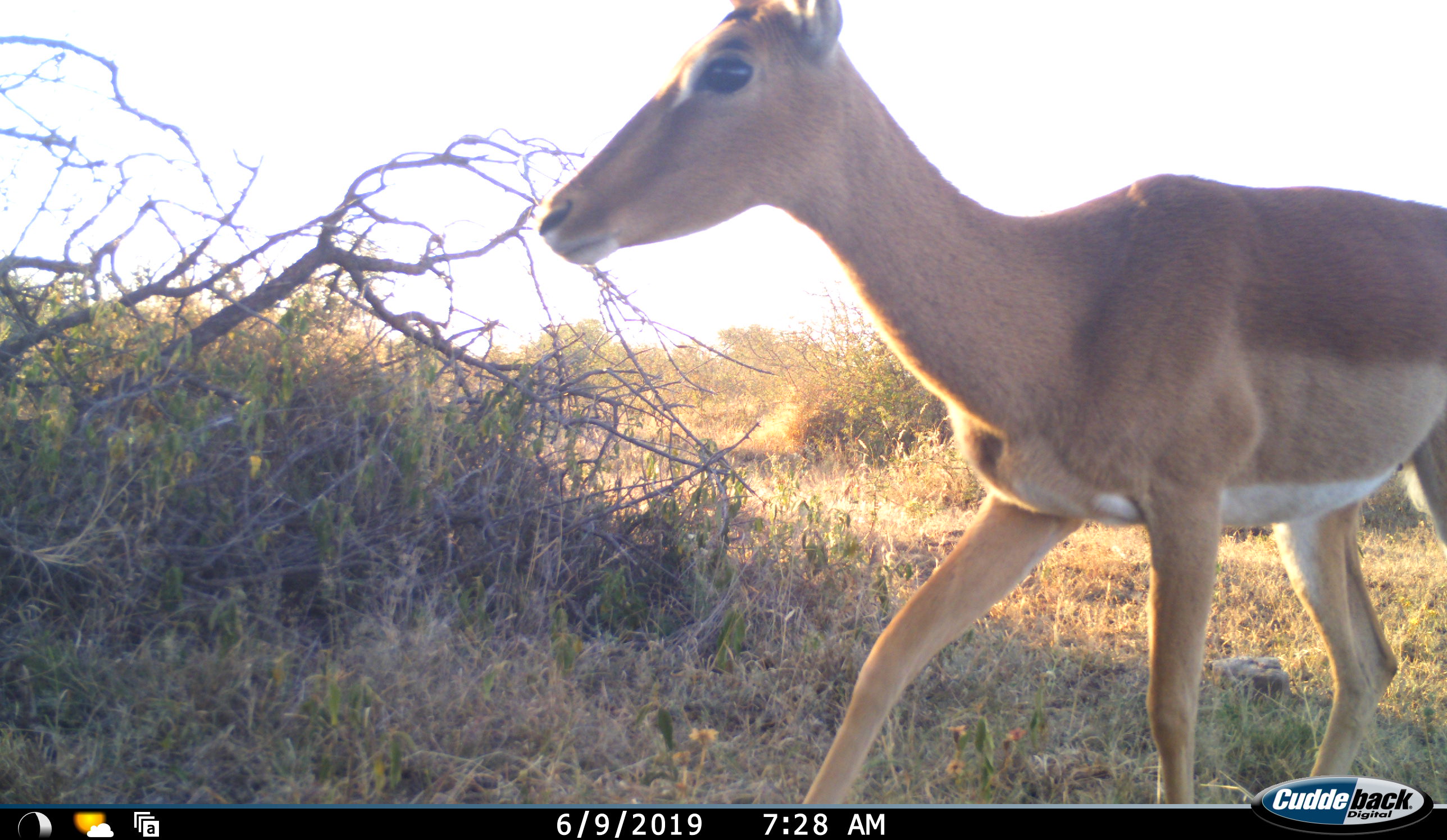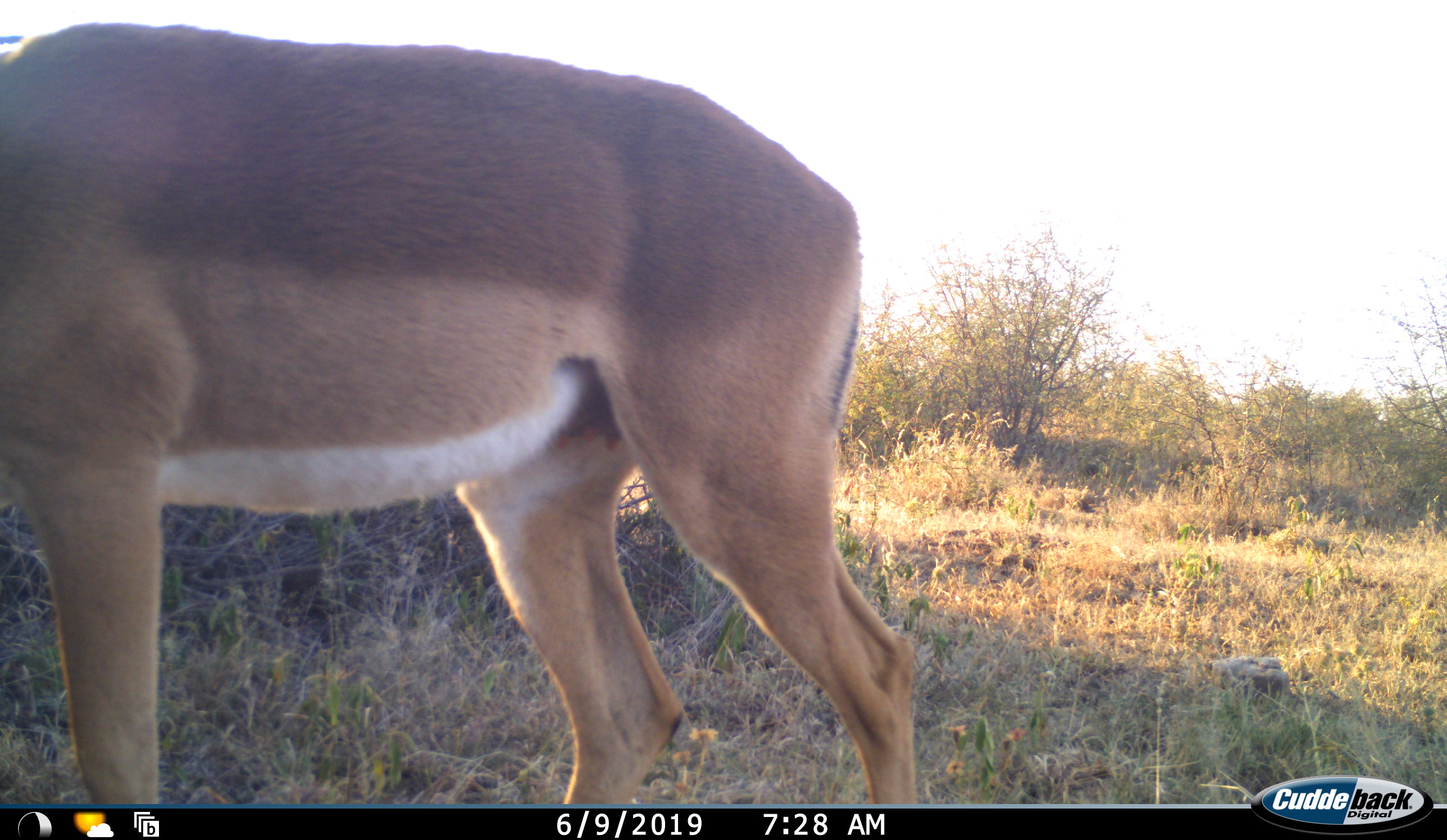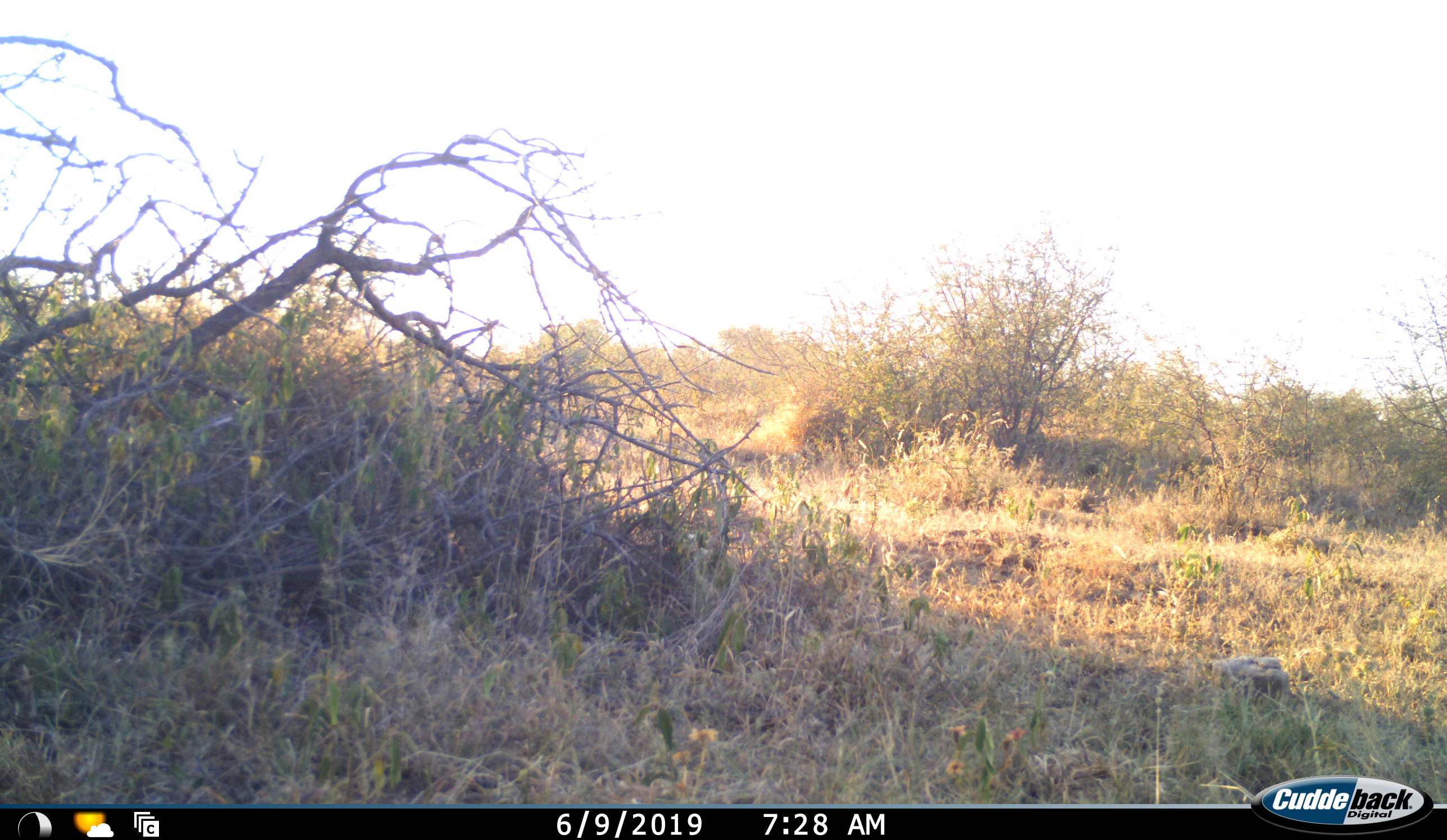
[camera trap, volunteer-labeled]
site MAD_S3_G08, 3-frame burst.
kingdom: Animalia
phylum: Chordata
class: Mammalia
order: Artiodactyla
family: Bovidae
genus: Aepyceros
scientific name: Aepyceros melampus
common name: impala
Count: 1.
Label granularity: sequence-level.